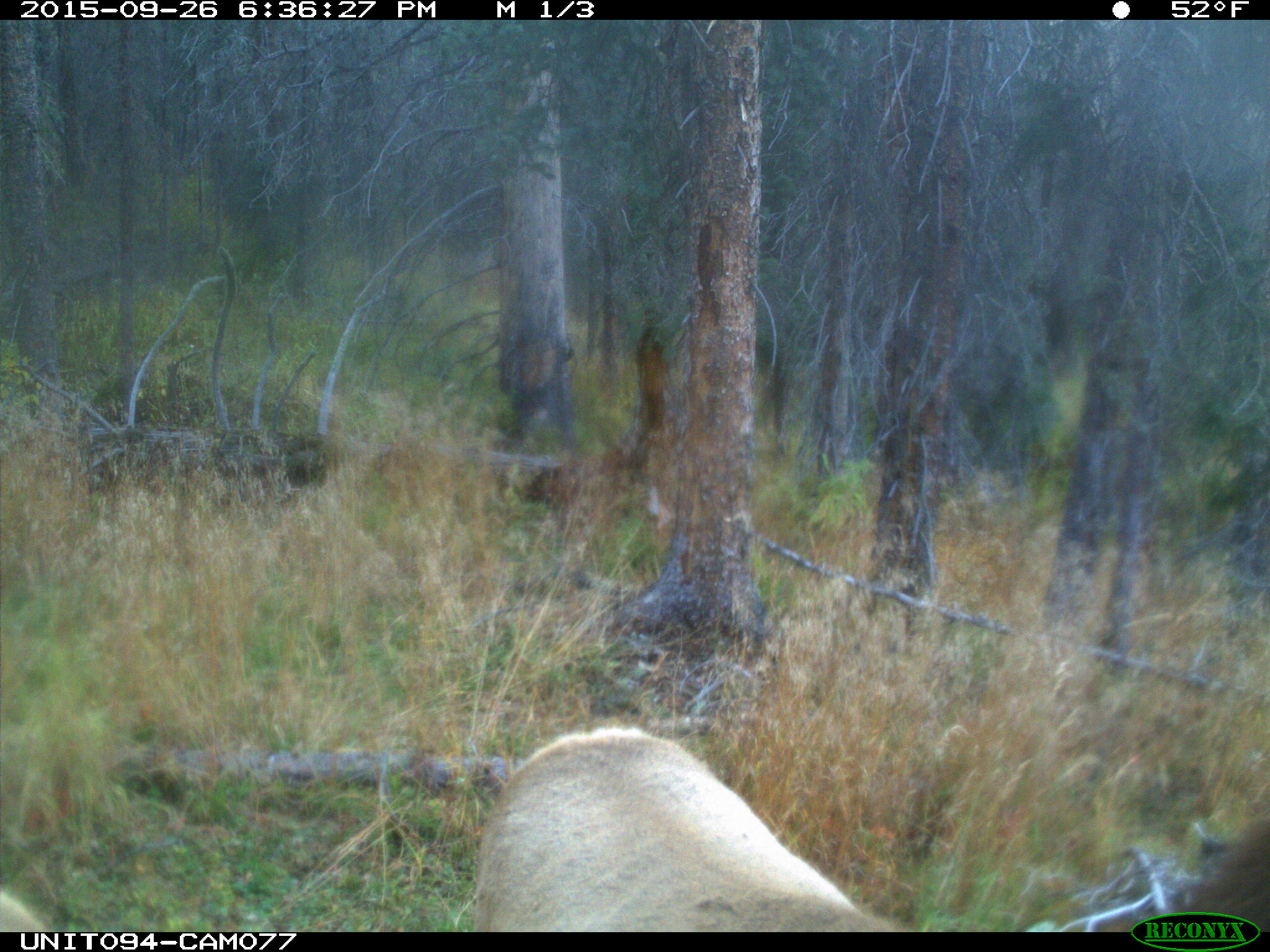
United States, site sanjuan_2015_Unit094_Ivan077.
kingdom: Animalia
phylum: Chordata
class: Mammalia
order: Artiodactyla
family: Cervidae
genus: Cervus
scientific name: Cervus elaphus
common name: red deer